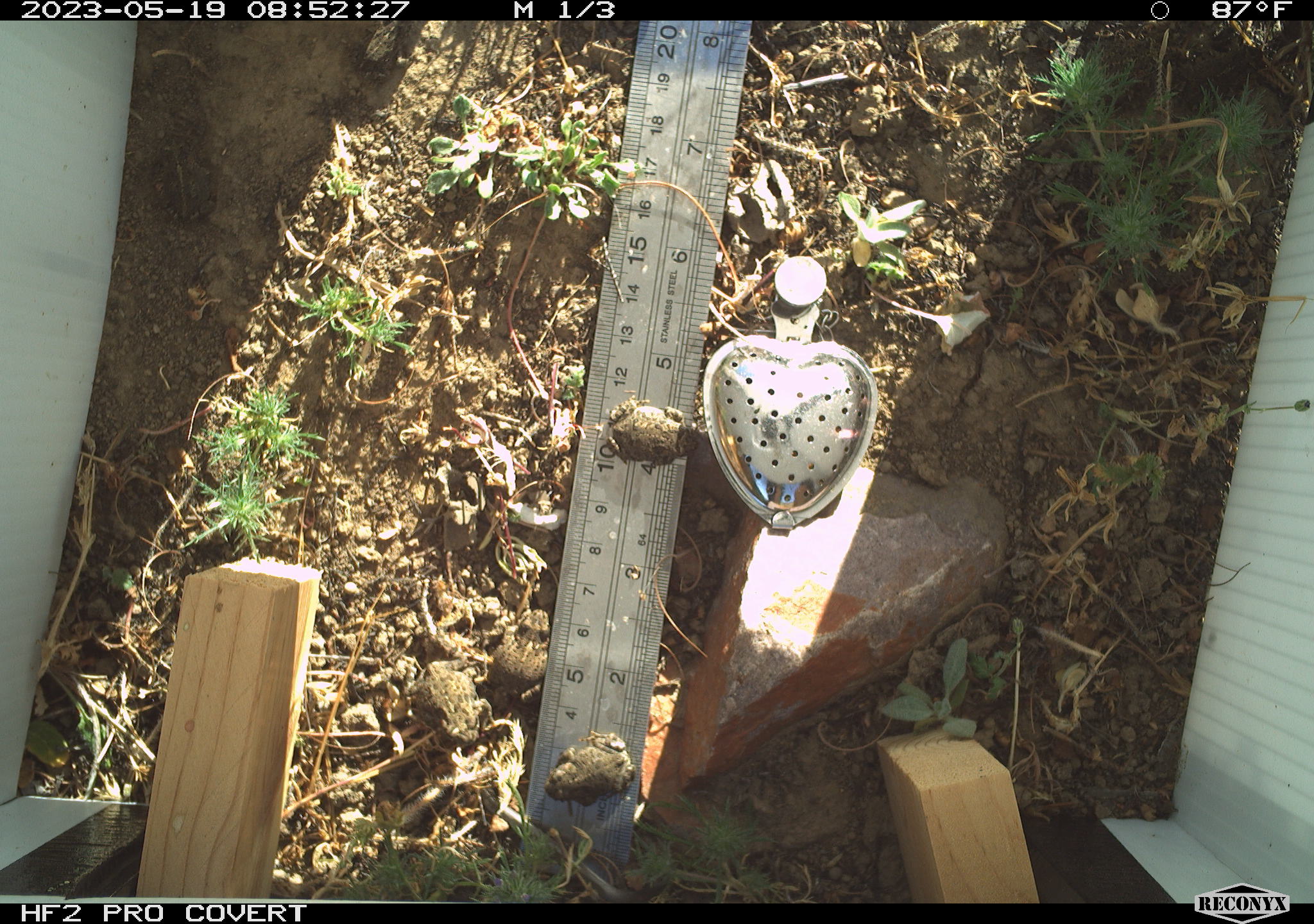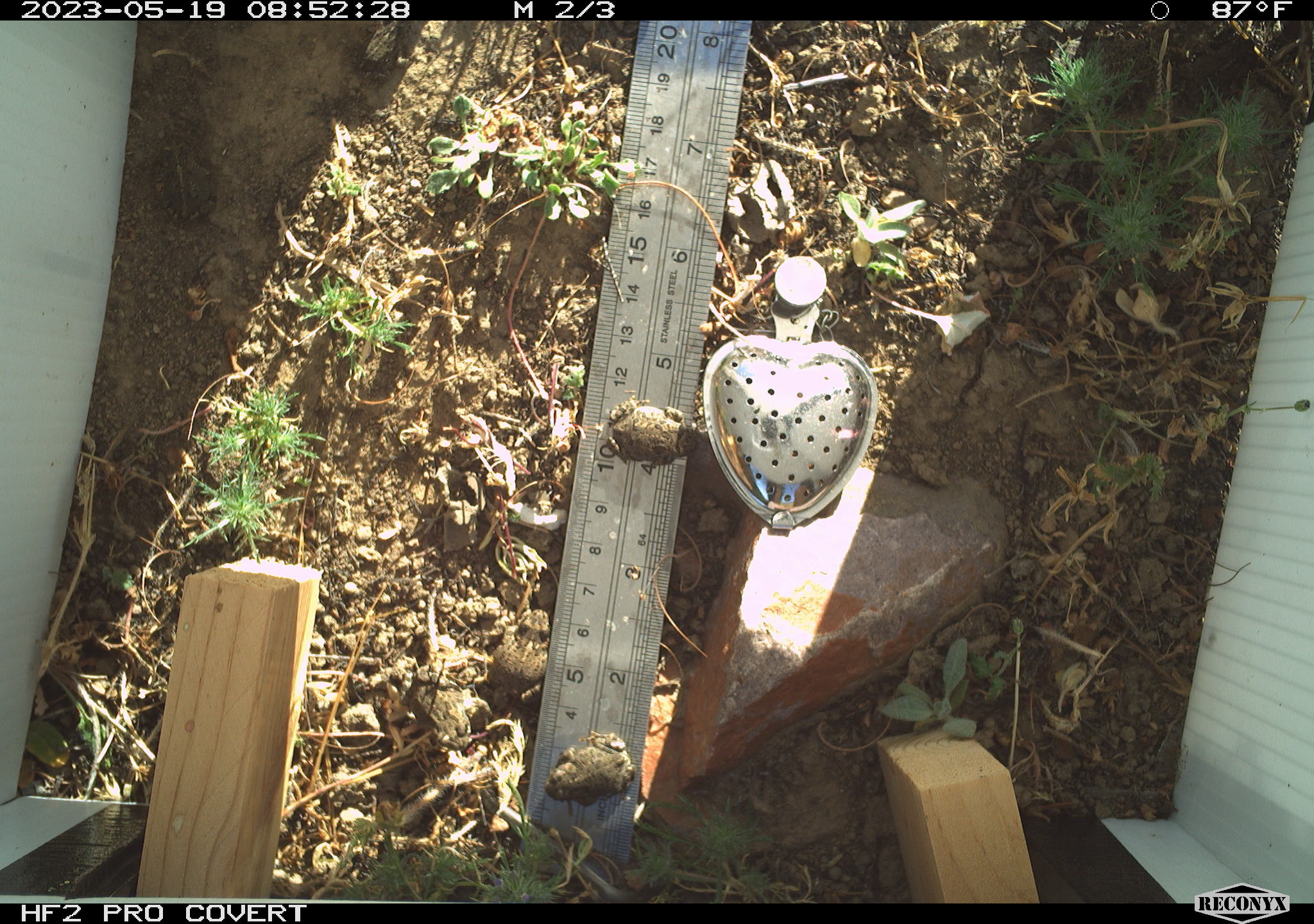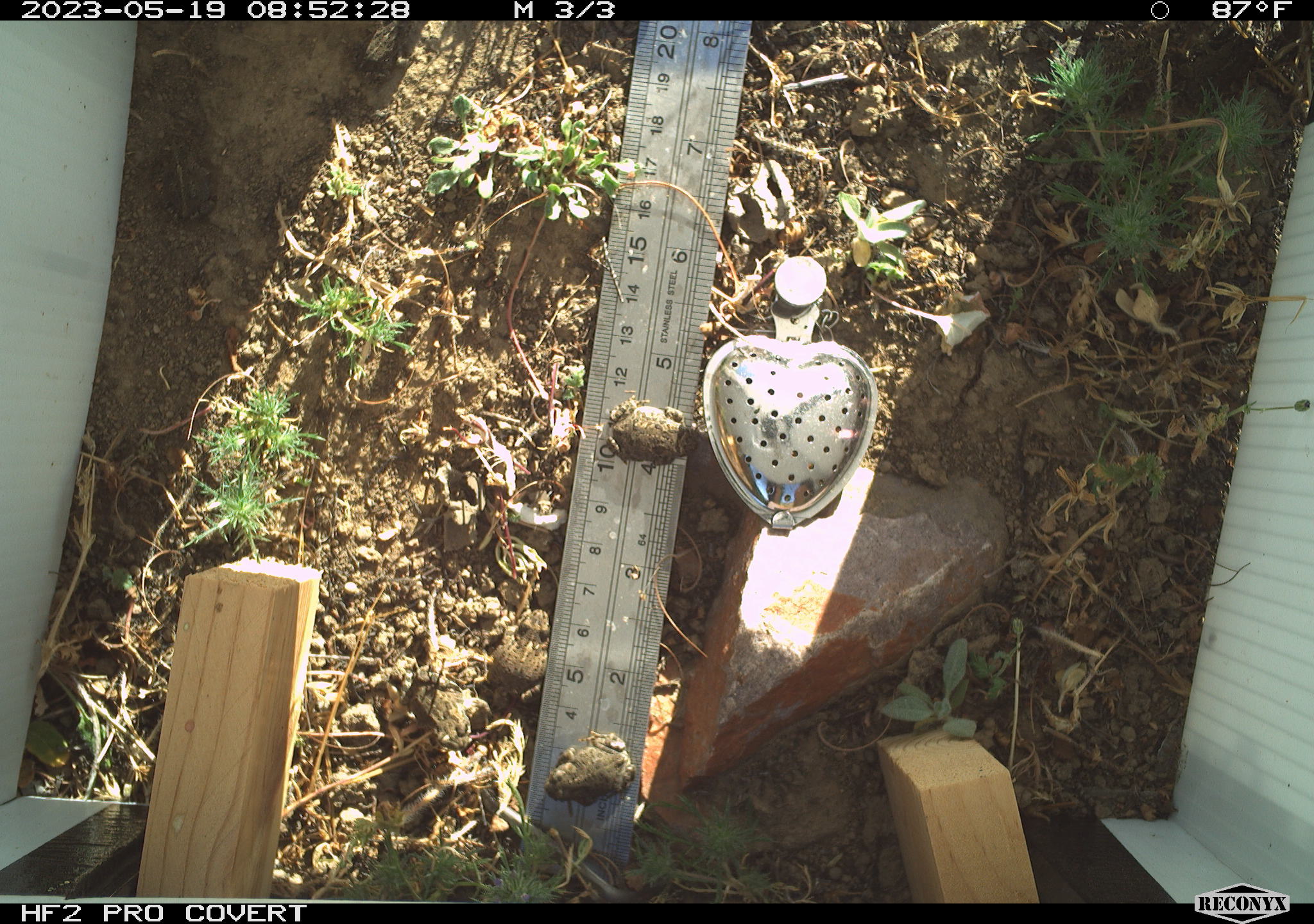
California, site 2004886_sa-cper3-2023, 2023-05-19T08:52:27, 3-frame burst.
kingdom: Animalia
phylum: Chordata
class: Amphibia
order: Anura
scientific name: Anura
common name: frogs